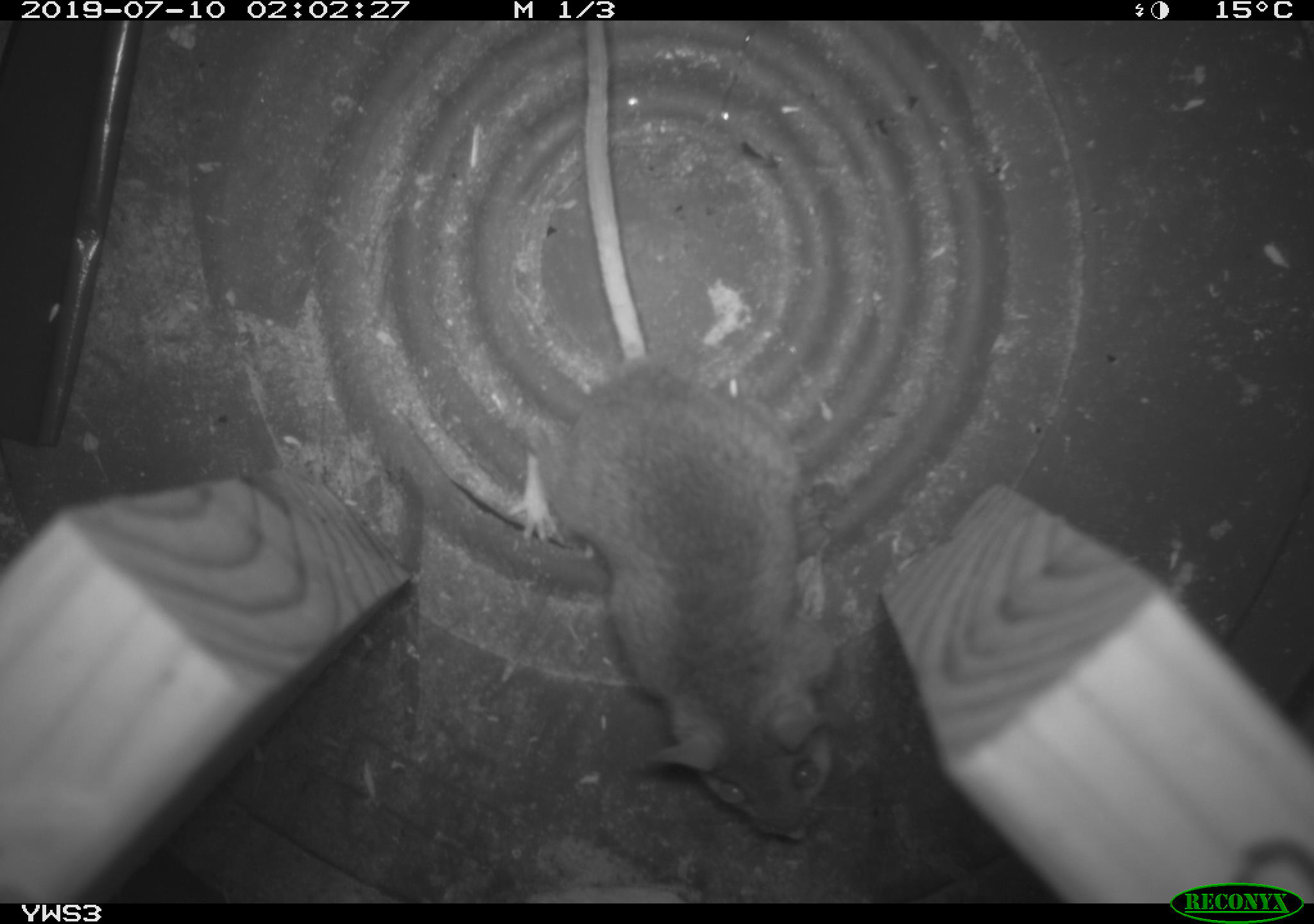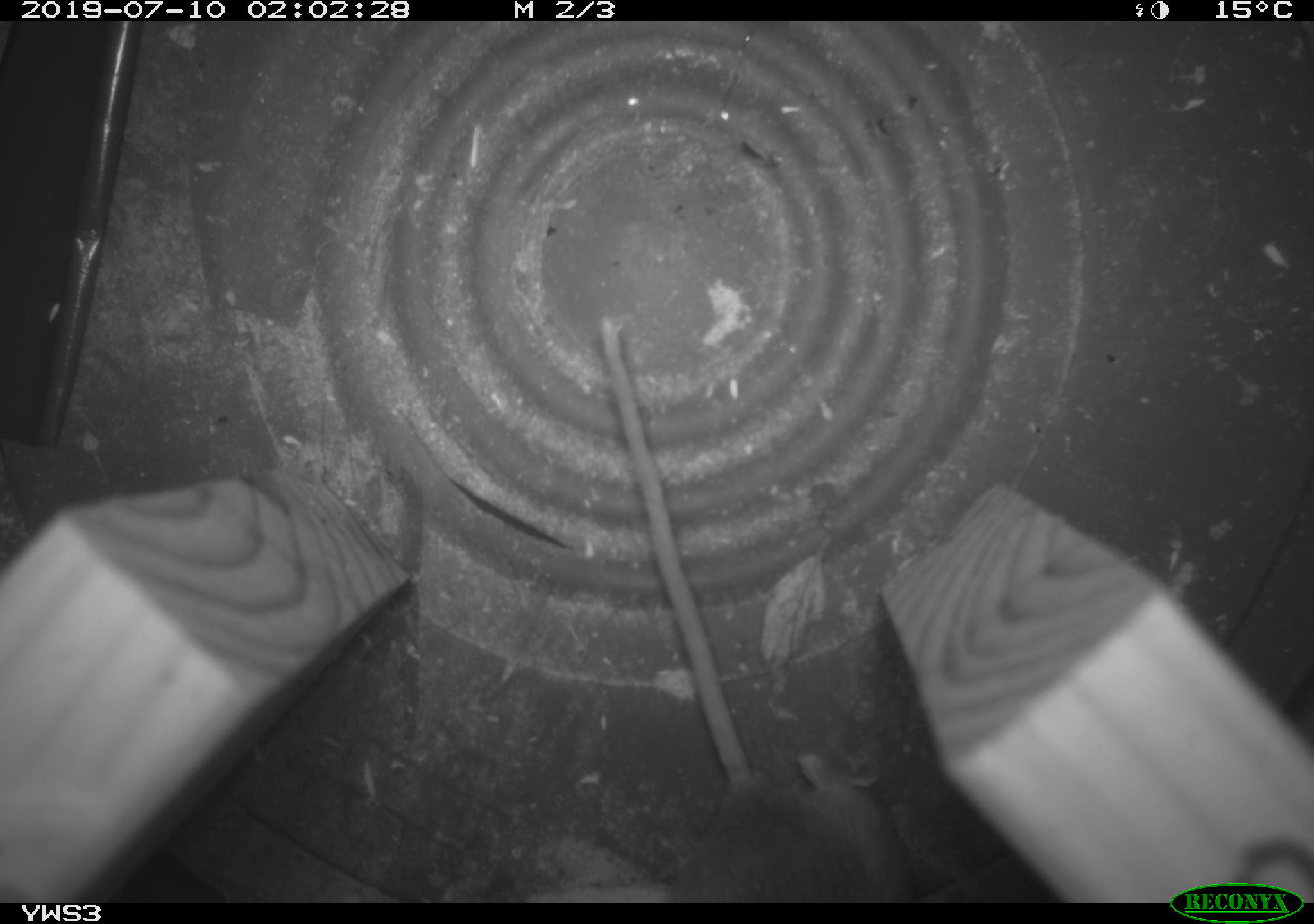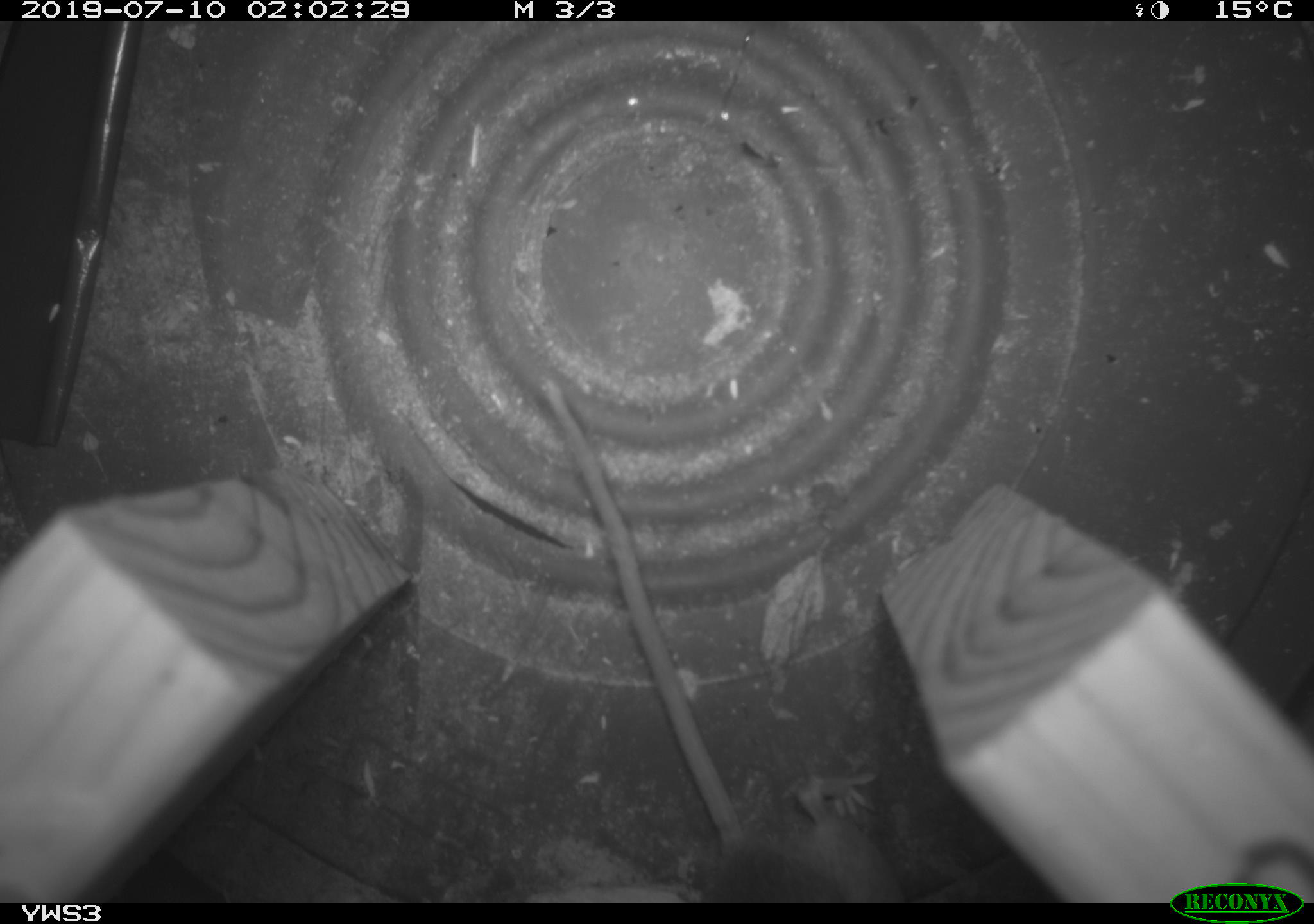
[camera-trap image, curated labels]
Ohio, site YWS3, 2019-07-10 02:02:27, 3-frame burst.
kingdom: Animalia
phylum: Chordata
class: Mammalia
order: Rodentia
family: Cricetidae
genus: Peromyscus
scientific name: Peromyscus leucopus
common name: white-footed mouse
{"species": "white-footed mouse (Peromyscus leucopus)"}